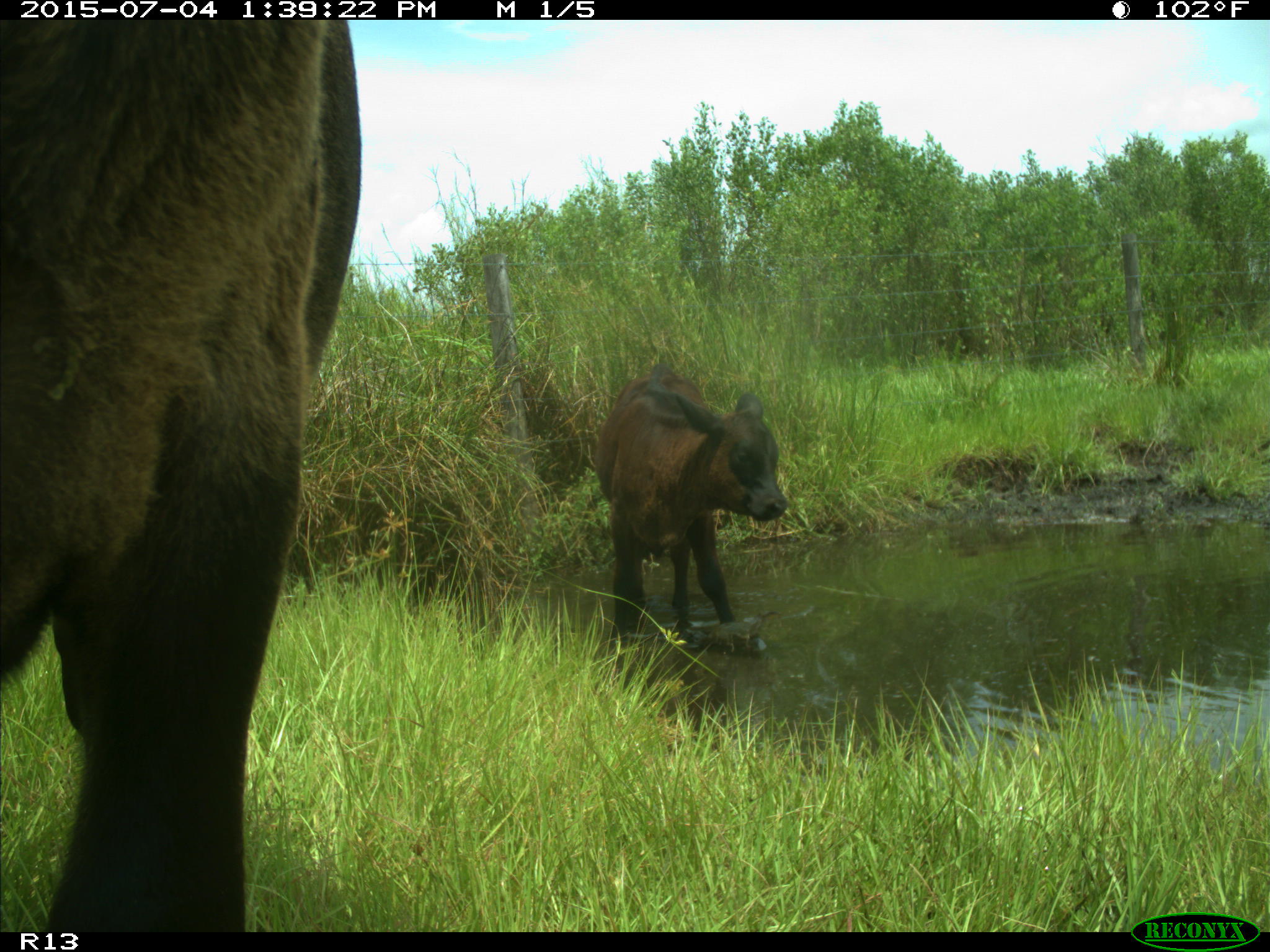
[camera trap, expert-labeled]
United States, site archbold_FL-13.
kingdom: Animalia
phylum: Chordata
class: Mammalia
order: Artiodactyla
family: Bovidae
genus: Bos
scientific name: Bos taurus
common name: domestic cow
Bos taurus (domestic cow).